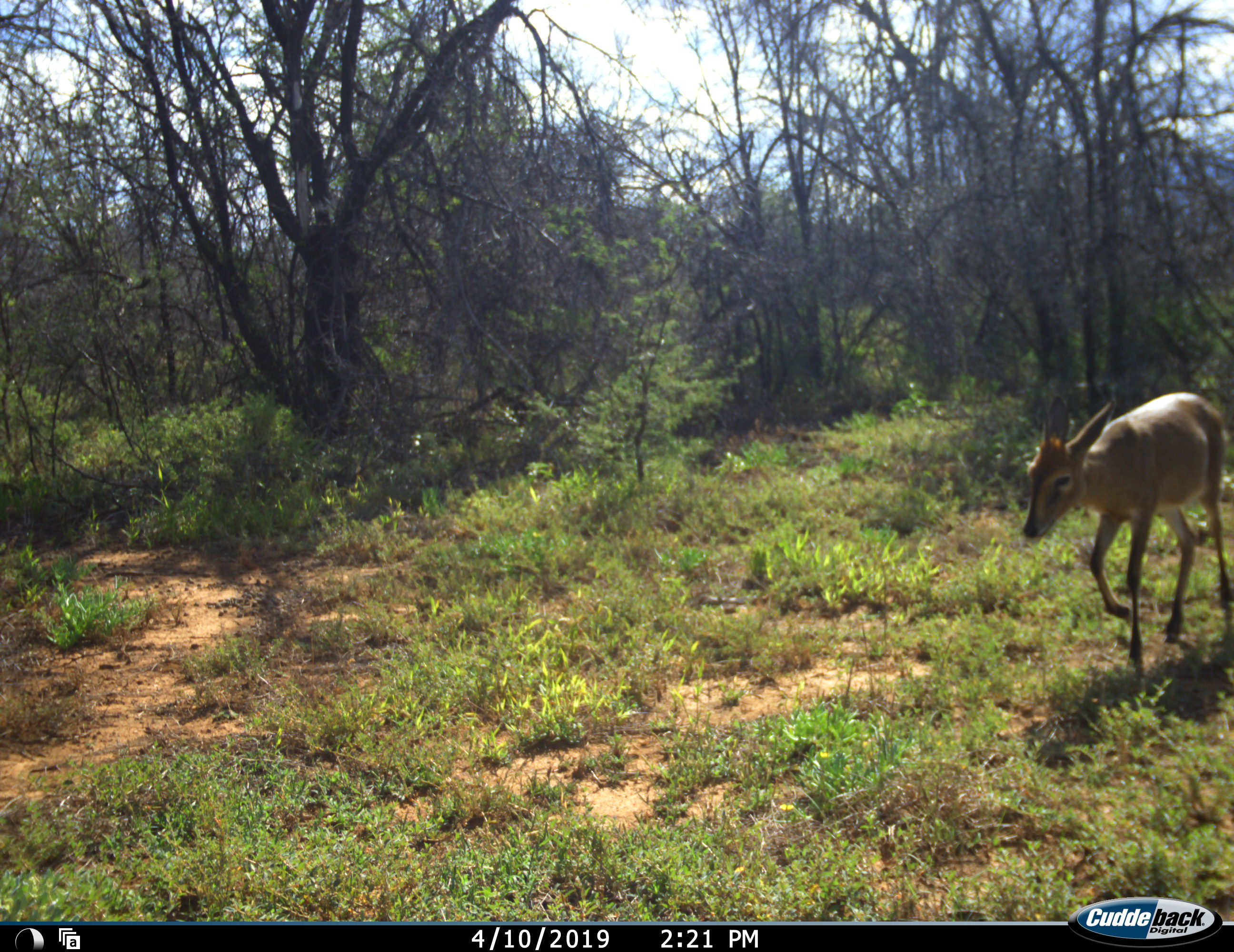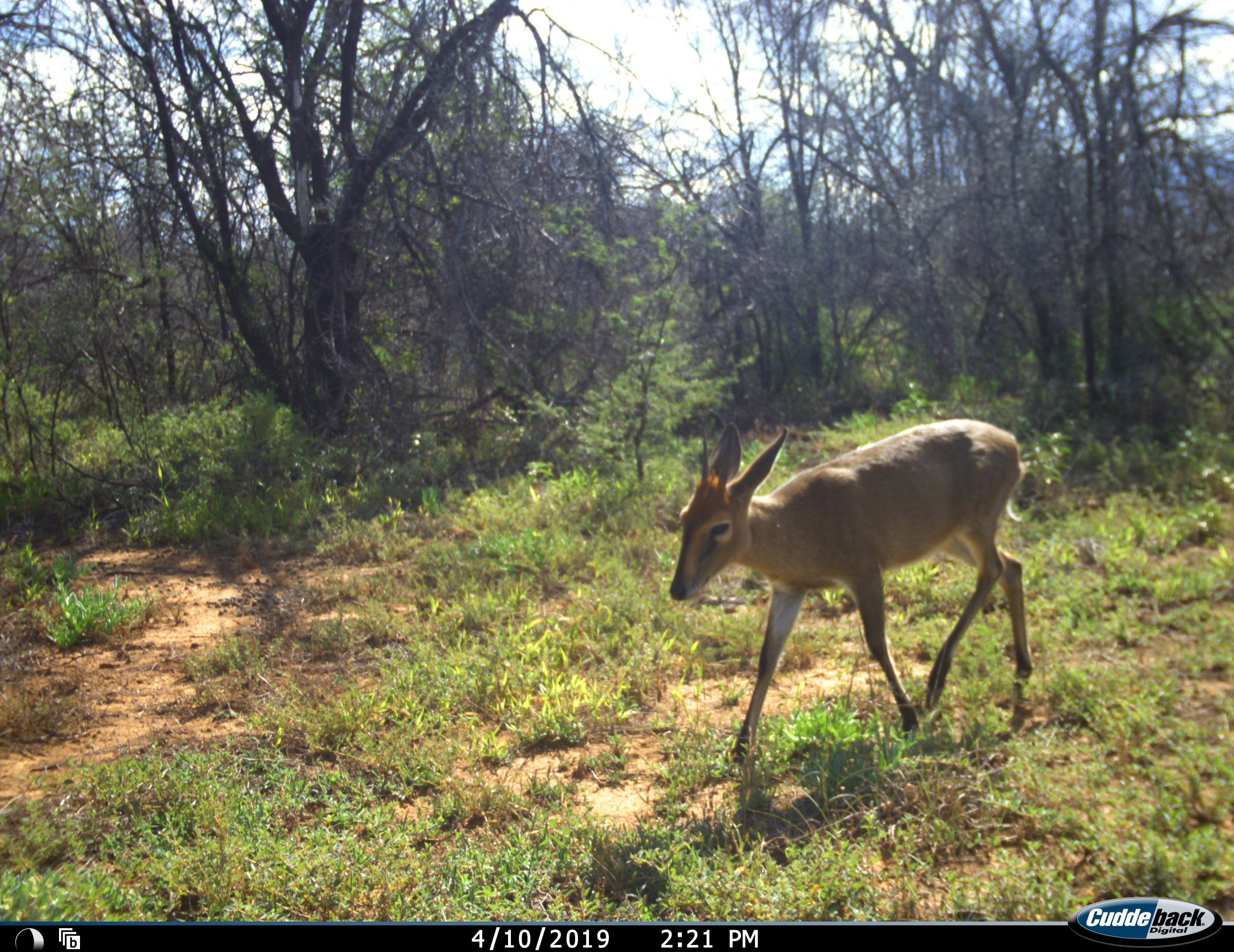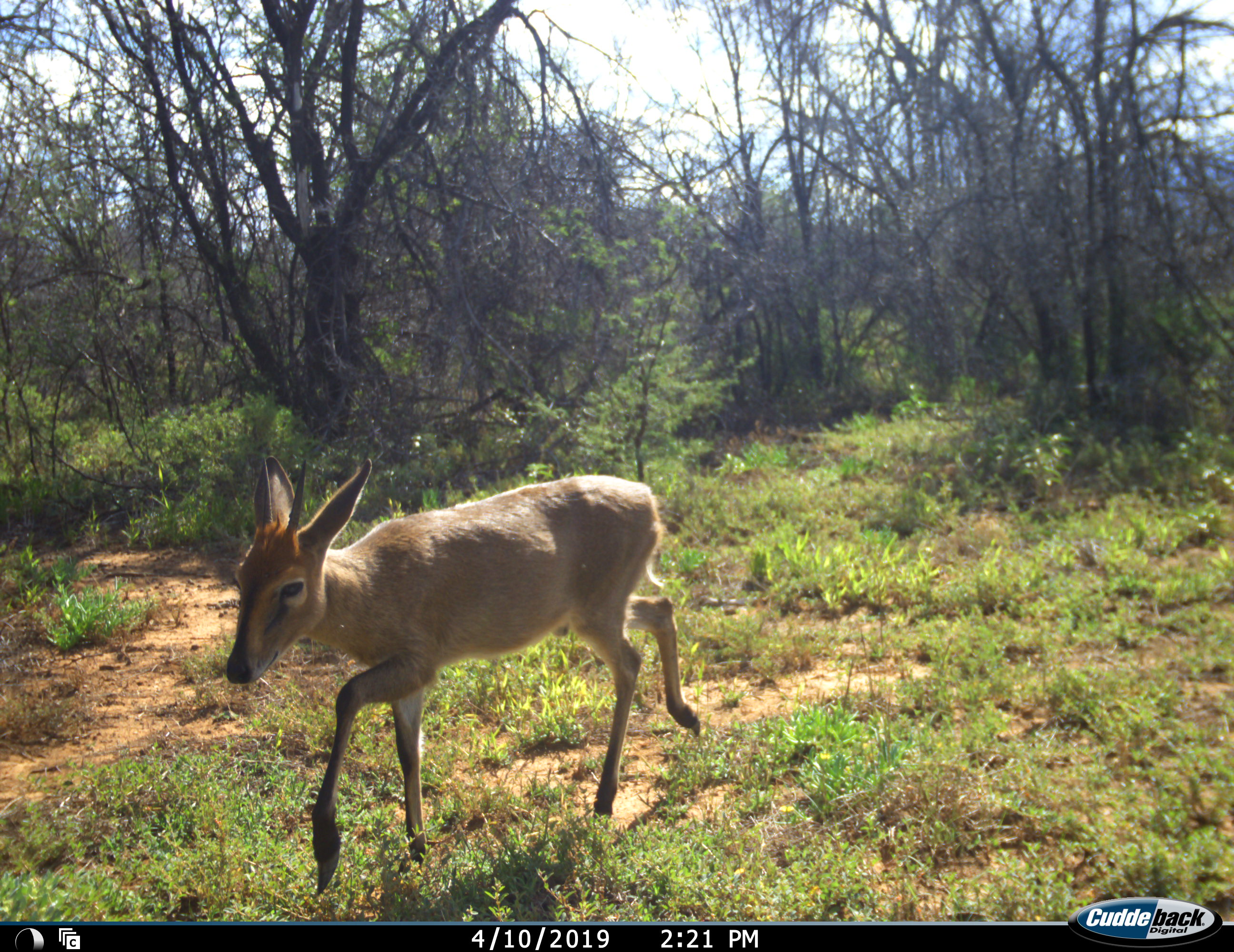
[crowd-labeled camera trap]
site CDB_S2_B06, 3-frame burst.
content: unidentified animal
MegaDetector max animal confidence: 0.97